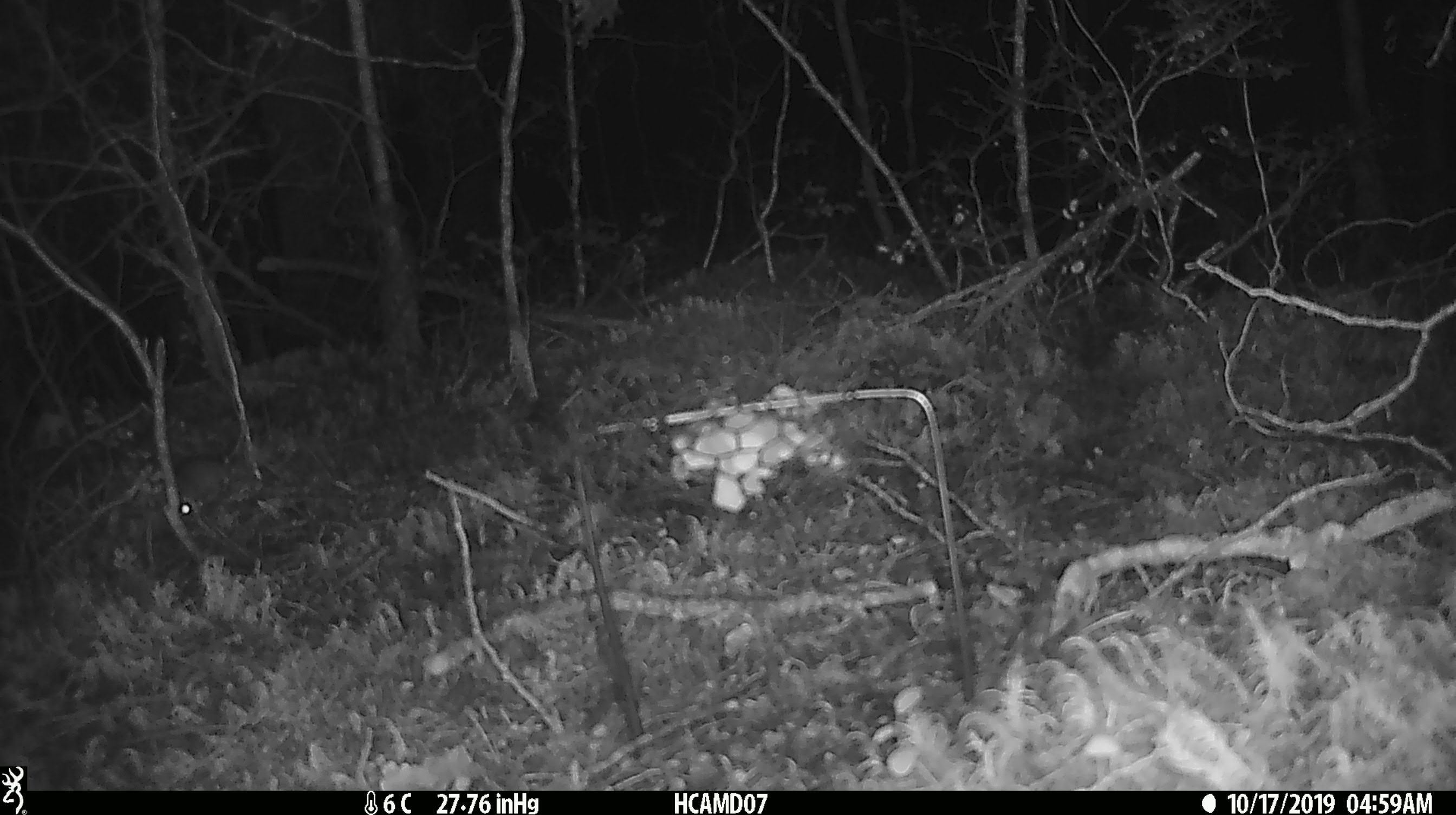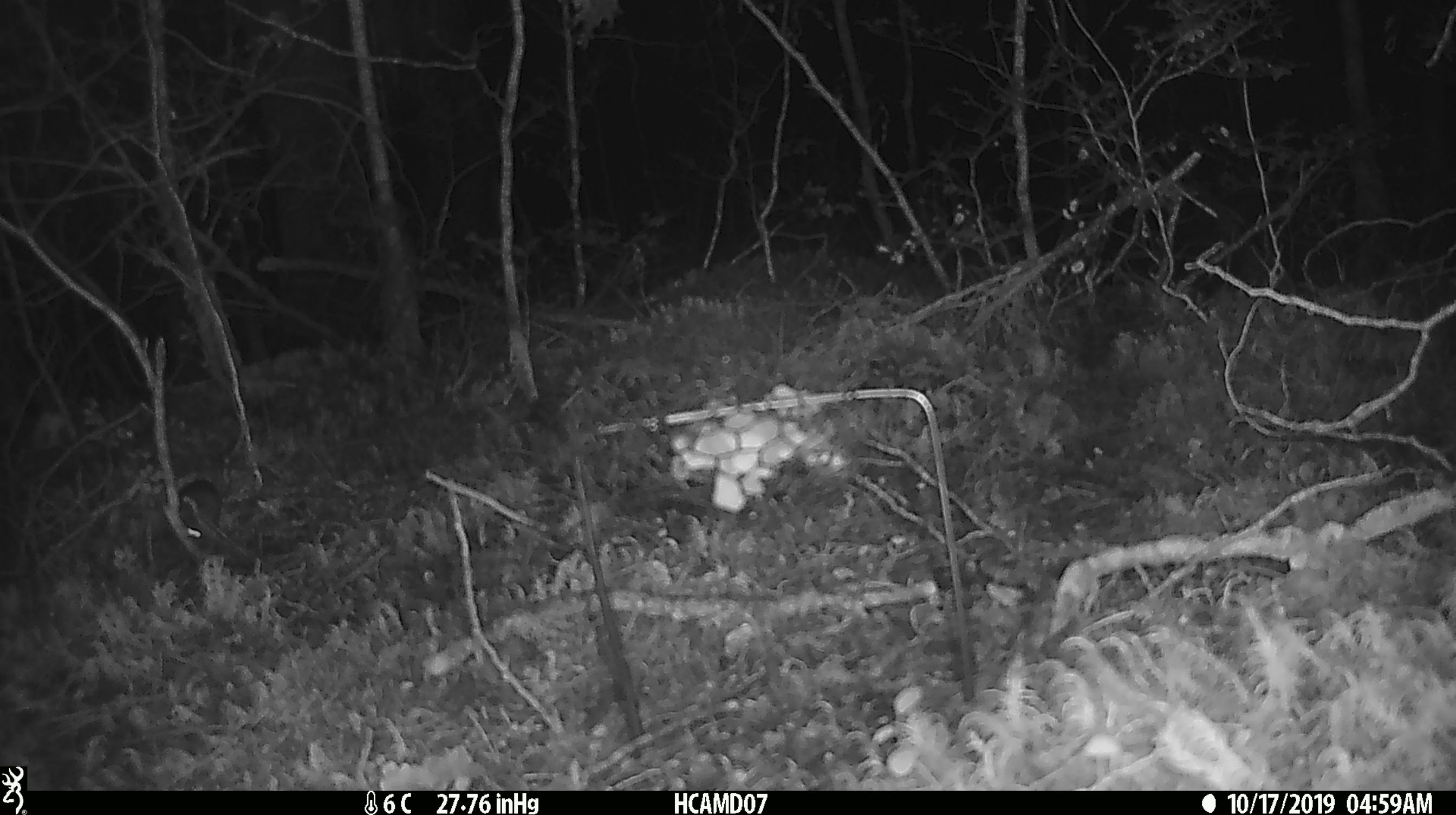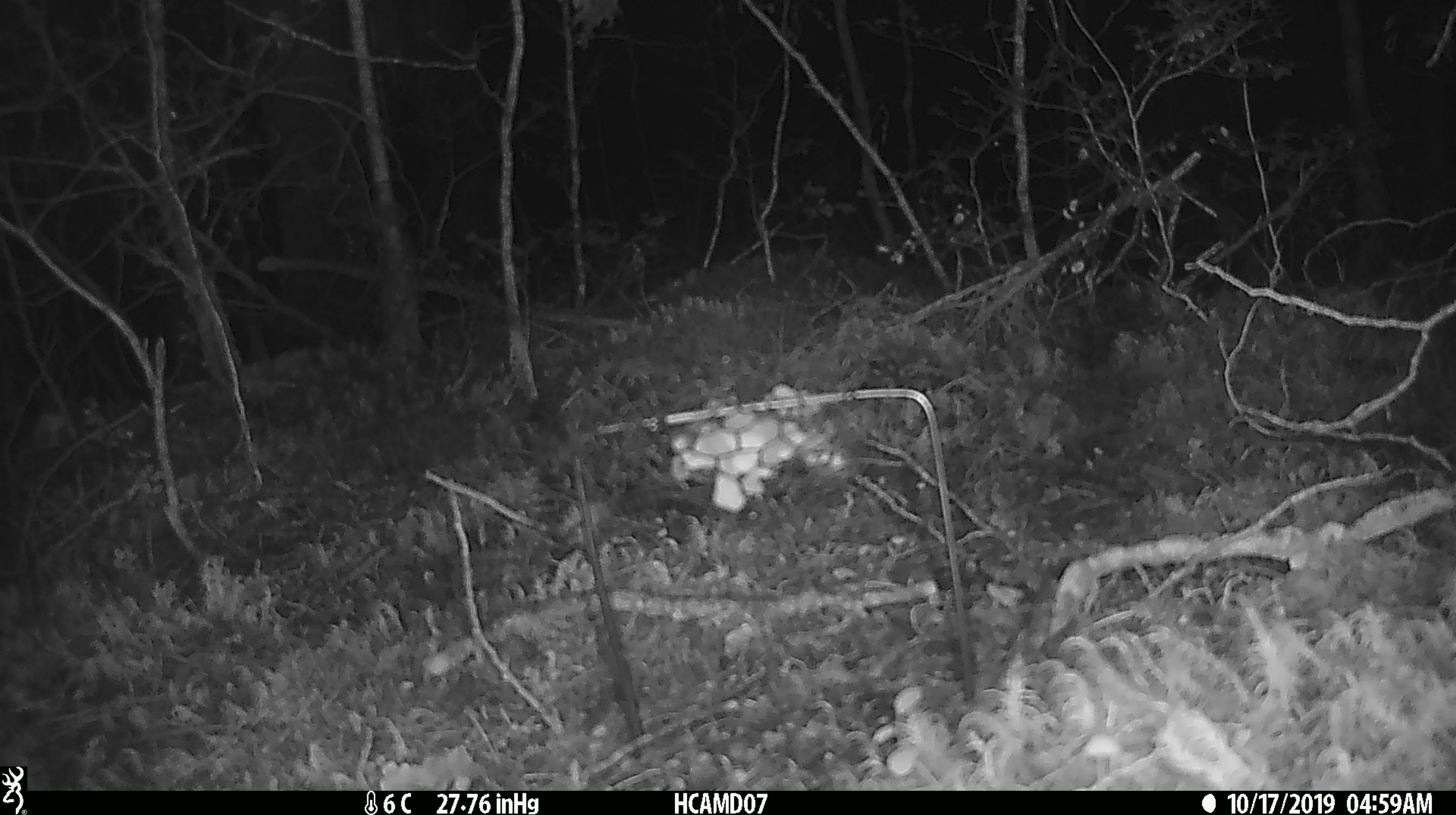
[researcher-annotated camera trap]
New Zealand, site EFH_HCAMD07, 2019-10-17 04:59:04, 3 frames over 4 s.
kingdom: Animalia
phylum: Chordata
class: Mammalia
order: Rodentia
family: Muridae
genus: Mus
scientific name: Mus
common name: mouse